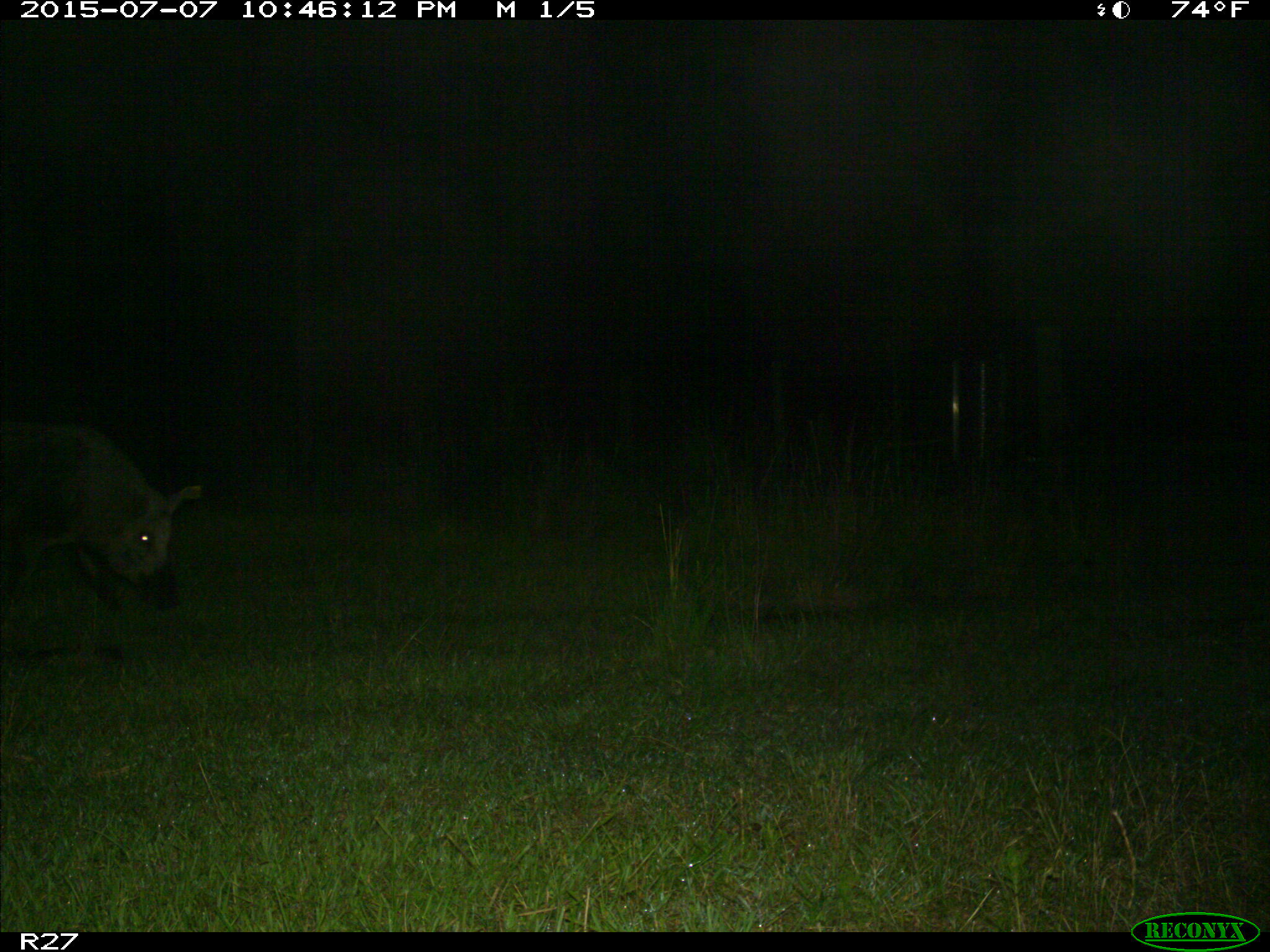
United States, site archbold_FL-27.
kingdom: Animalia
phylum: Chordata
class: Mammalia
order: Artiodactyla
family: Suidae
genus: Sus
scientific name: Sus scrofa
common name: wild boar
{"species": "Sus scrofa (wild boar)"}